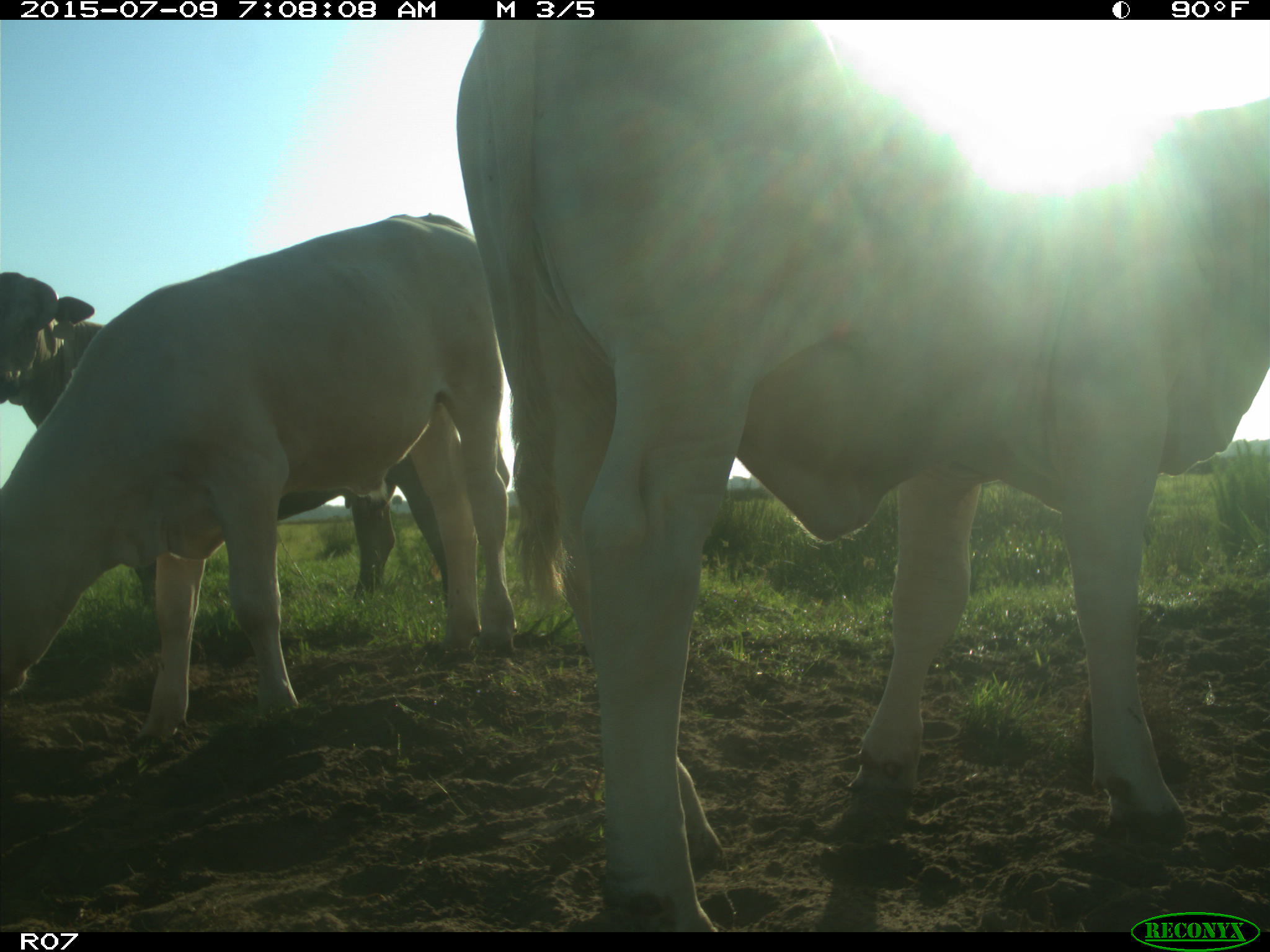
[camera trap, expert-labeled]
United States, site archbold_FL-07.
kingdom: Animalia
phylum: Chordata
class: Mammalia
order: Artiodactyla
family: Bovidae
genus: Bos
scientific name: Bos taurus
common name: domestic cow